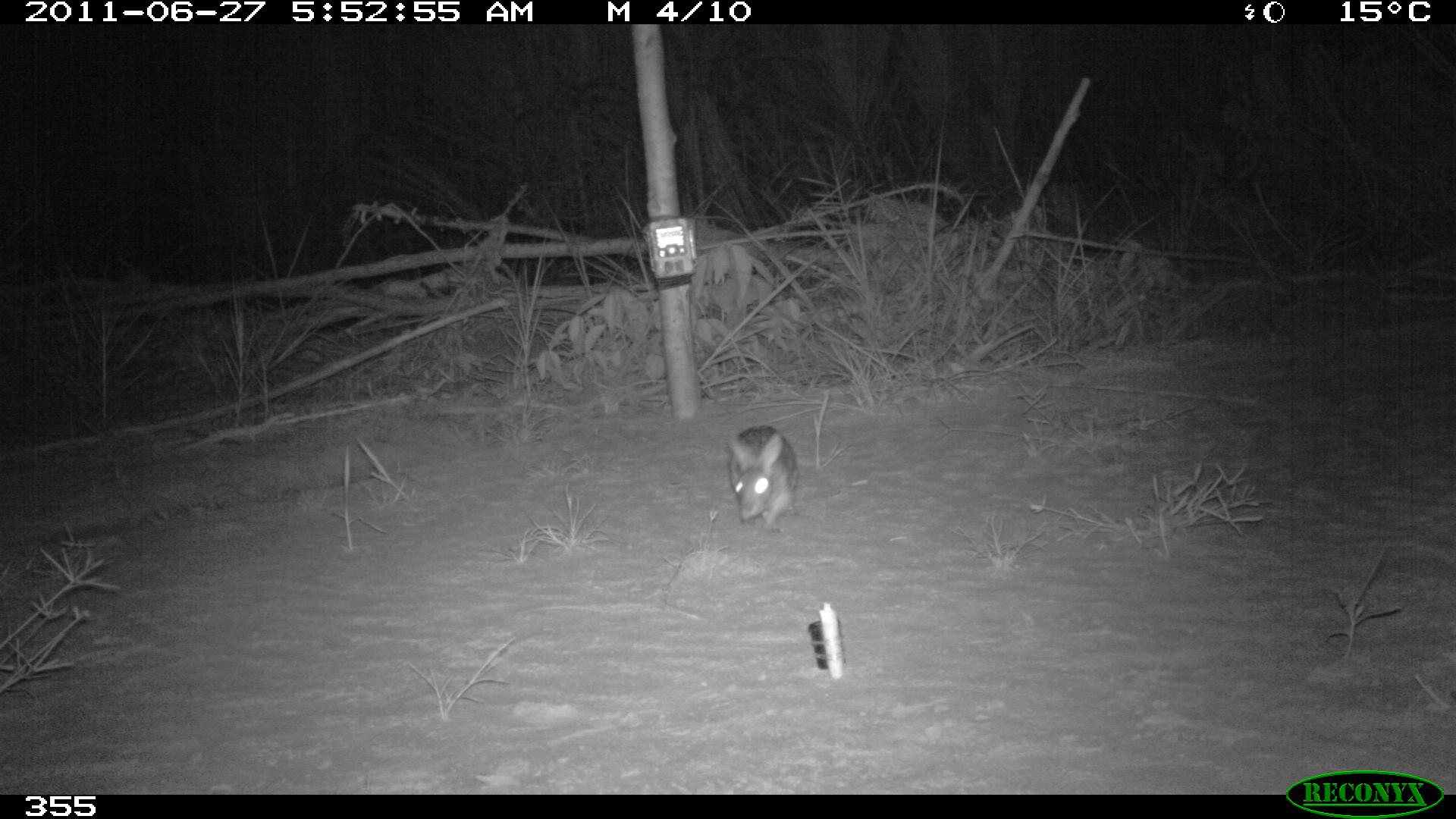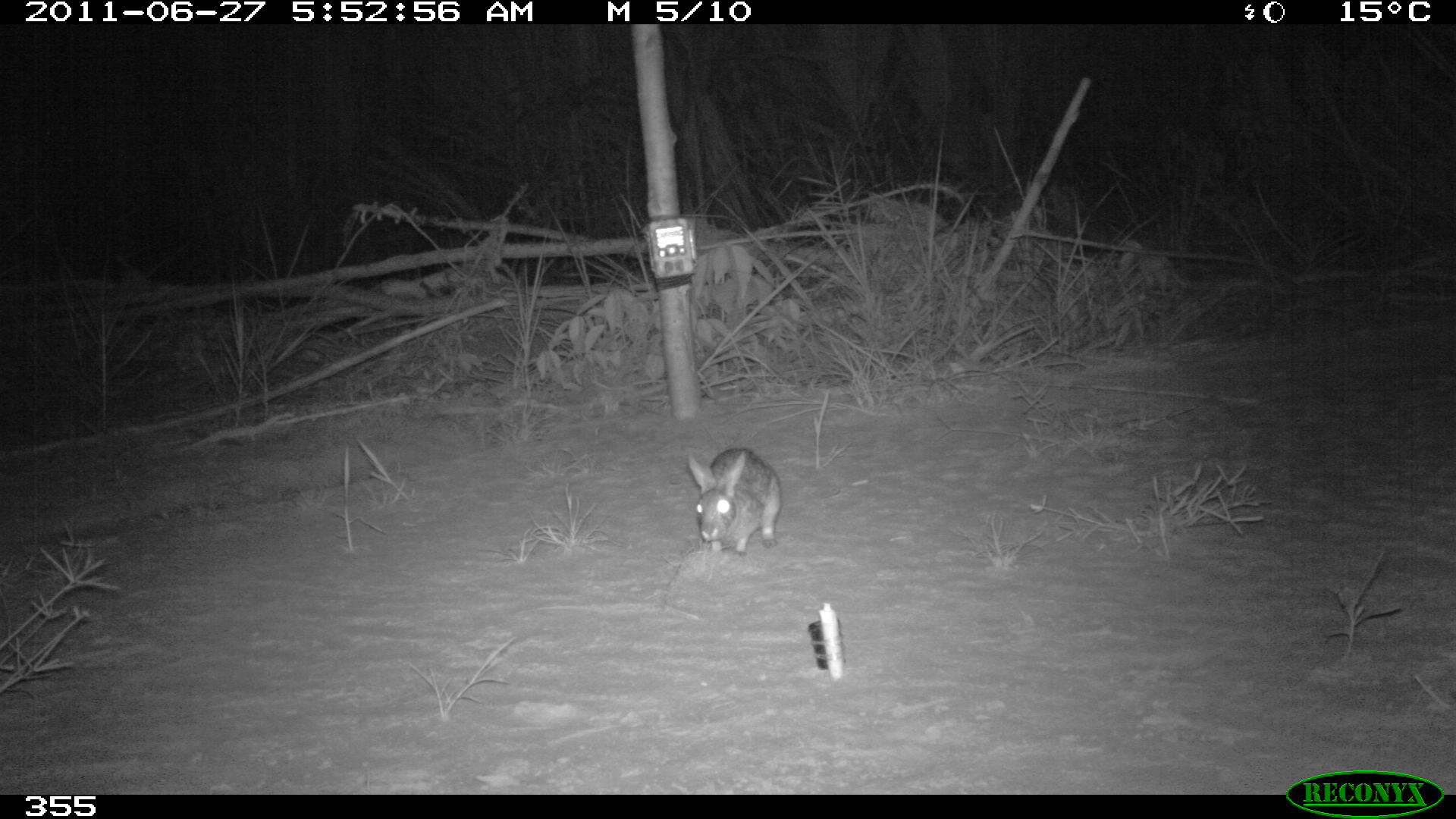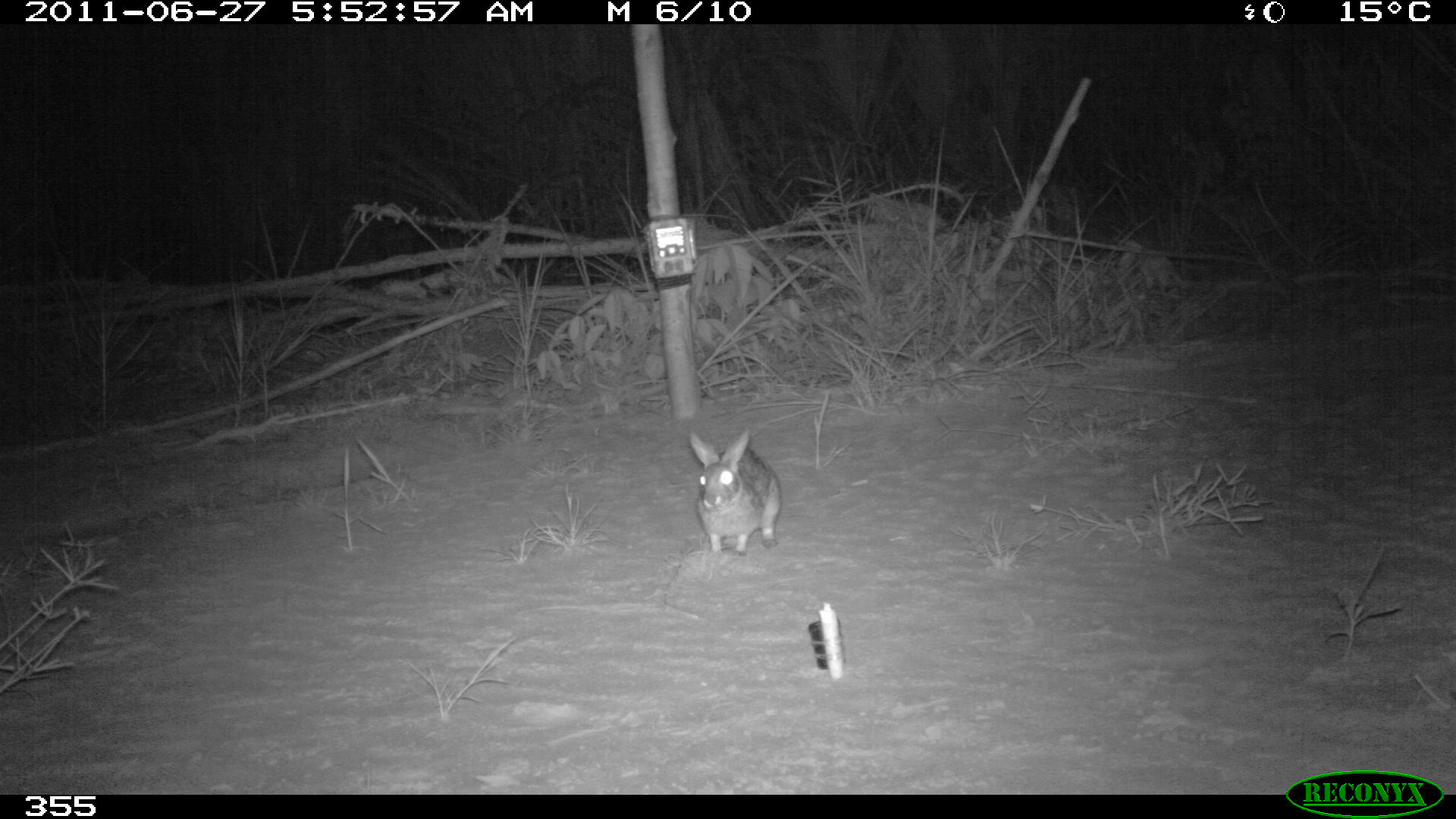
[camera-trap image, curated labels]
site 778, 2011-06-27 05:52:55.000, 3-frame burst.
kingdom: Animalia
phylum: Chordata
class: Mammalia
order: Lagomorpha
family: Leporidae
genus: Sylvilagus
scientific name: Sylvilagus brasiliensis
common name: tapeti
Sylvilagus brasiliensis (tapeti).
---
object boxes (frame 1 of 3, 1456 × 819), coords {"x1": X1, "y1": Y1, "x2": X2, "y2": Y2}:
sylvilagus brasiliensis: {"x1": 726, "y1": 424, "x2": 800, "y2": 532}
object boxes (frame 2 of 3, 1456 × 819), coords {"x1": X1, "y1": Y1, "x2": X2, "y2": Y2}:
sylvilagus brasiliensis: {"x1": 685, "y1": 446, "x2": 780, "y2": 557}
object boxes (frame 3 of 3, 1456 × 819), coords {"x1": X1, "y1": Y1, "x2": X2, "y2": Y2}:
sylvilagus brasiliensis: {"x1": 688, "y1": 426, "x2": 780, "y2": 555}